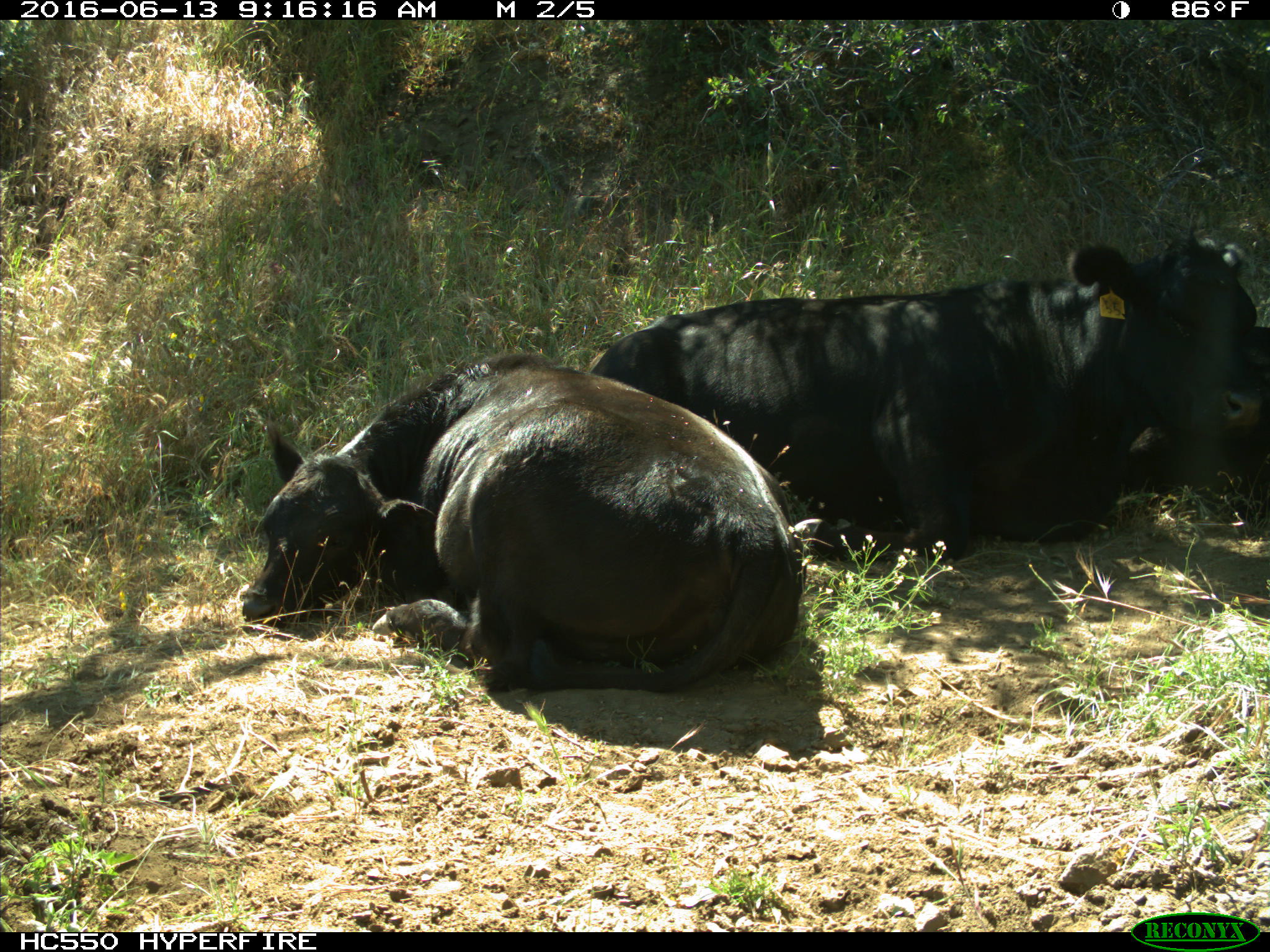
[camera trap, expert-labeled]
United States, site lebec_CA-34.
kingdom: Animalia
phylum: Chordata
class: Mammalia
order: Artiodactyla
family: Bovidae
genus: Bos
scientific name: Bos taurus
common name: domestic cow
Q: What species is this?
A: Bos taurus (domestic cow).